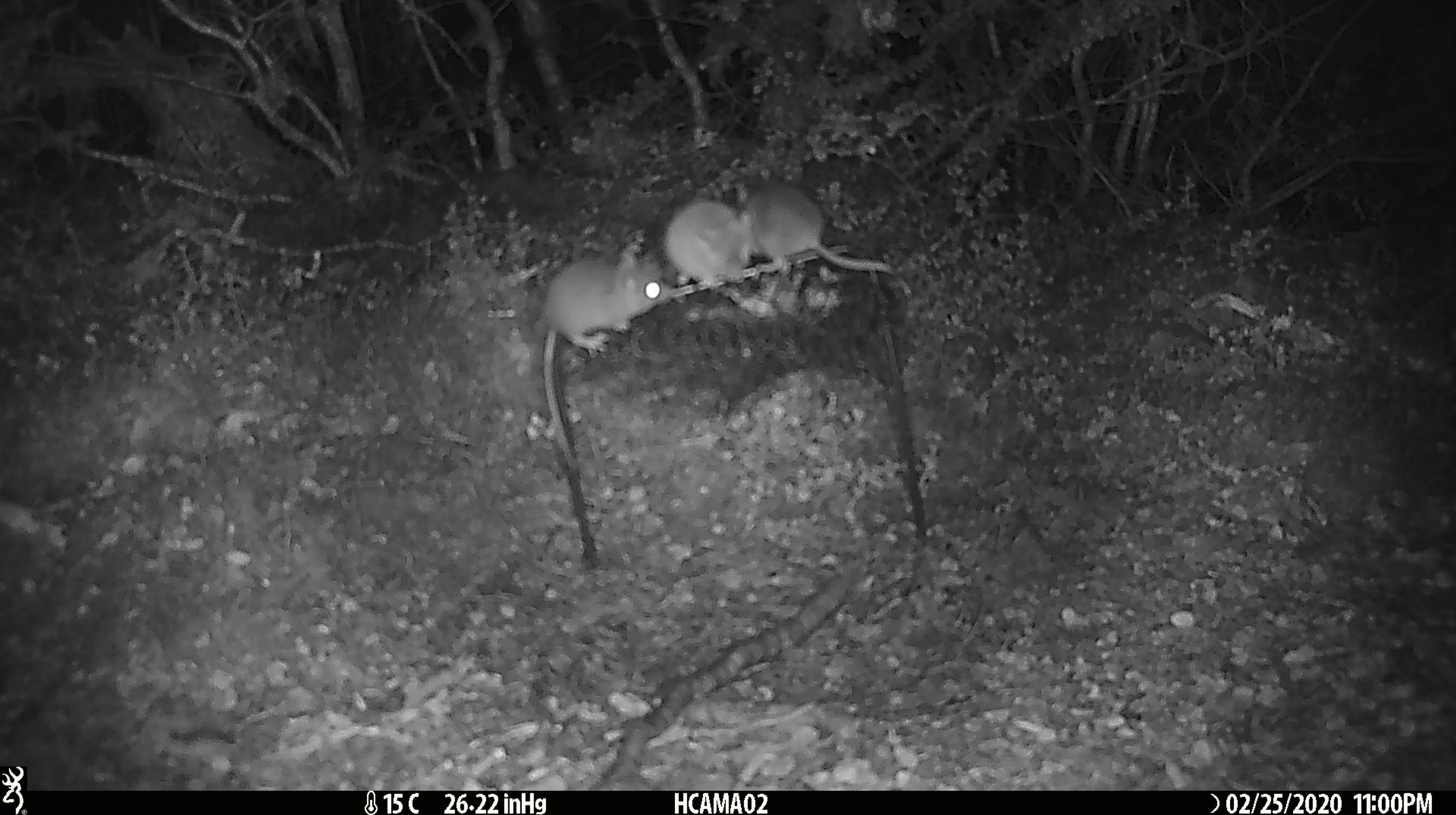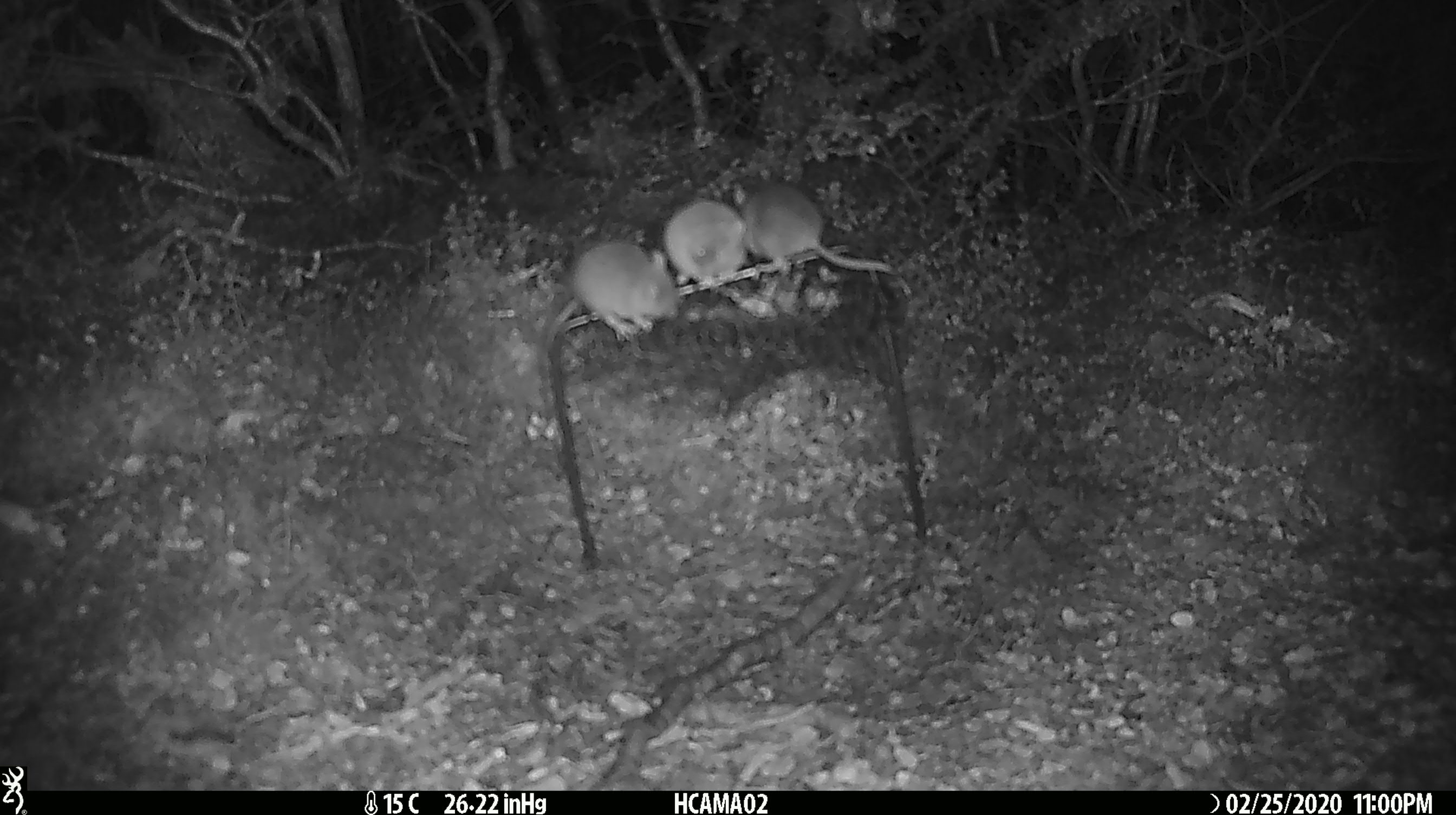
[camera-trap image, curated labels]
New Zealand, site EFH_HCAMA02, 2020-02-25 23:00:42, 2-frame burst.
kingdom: Animalia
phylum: Chordata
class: Mammalia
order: Rodentia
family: Muridae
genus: Mus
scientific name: Mus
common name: mouse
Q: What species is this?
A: Mouse (Mus).